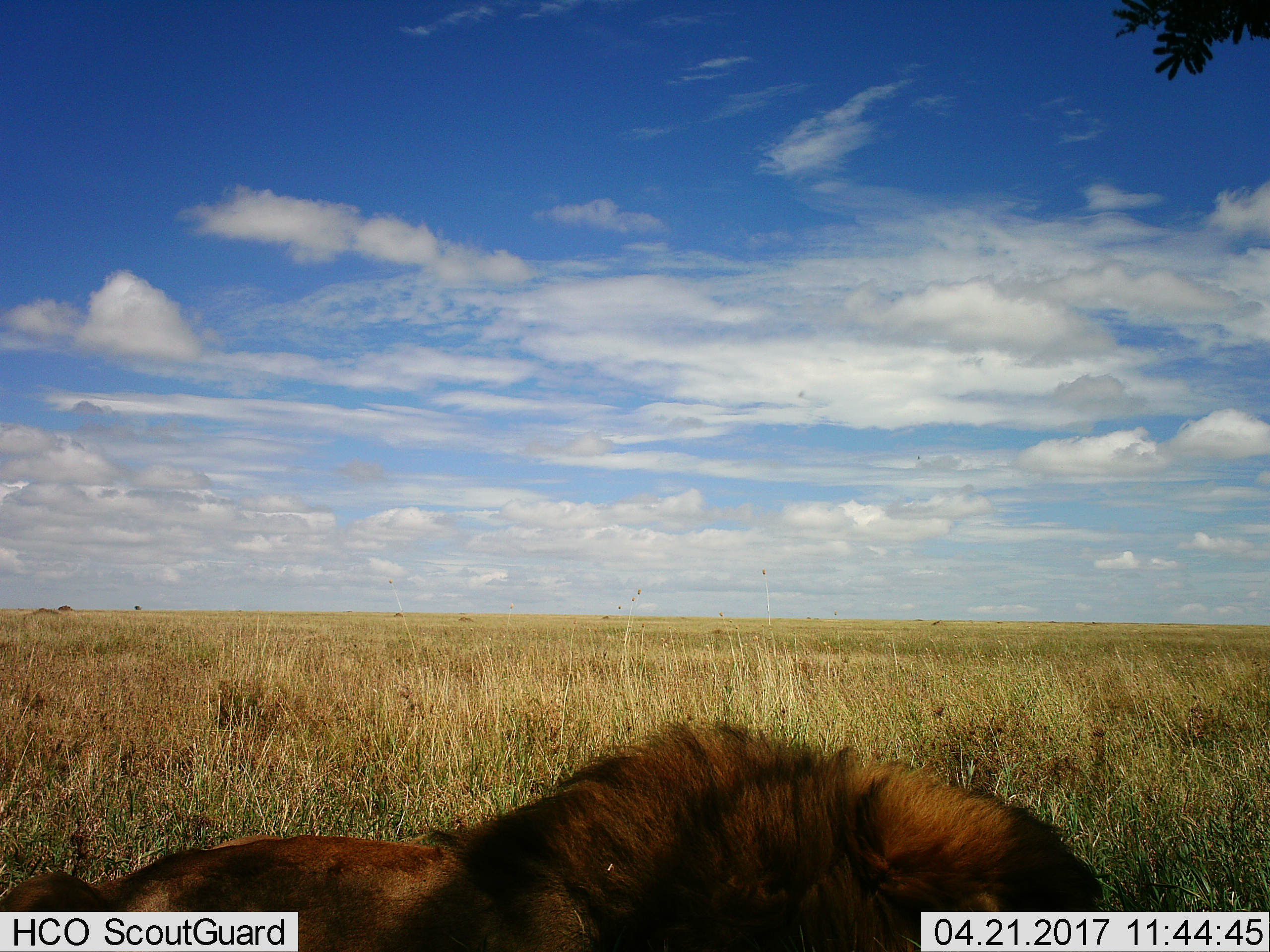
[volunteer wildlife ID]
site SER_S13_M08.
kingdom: Animalia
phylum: Chordata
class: Mammalia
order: Carnivora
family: Felidae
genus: Panthera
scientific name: Panthera leo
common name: lion male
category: lionmale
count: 1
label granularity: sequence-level